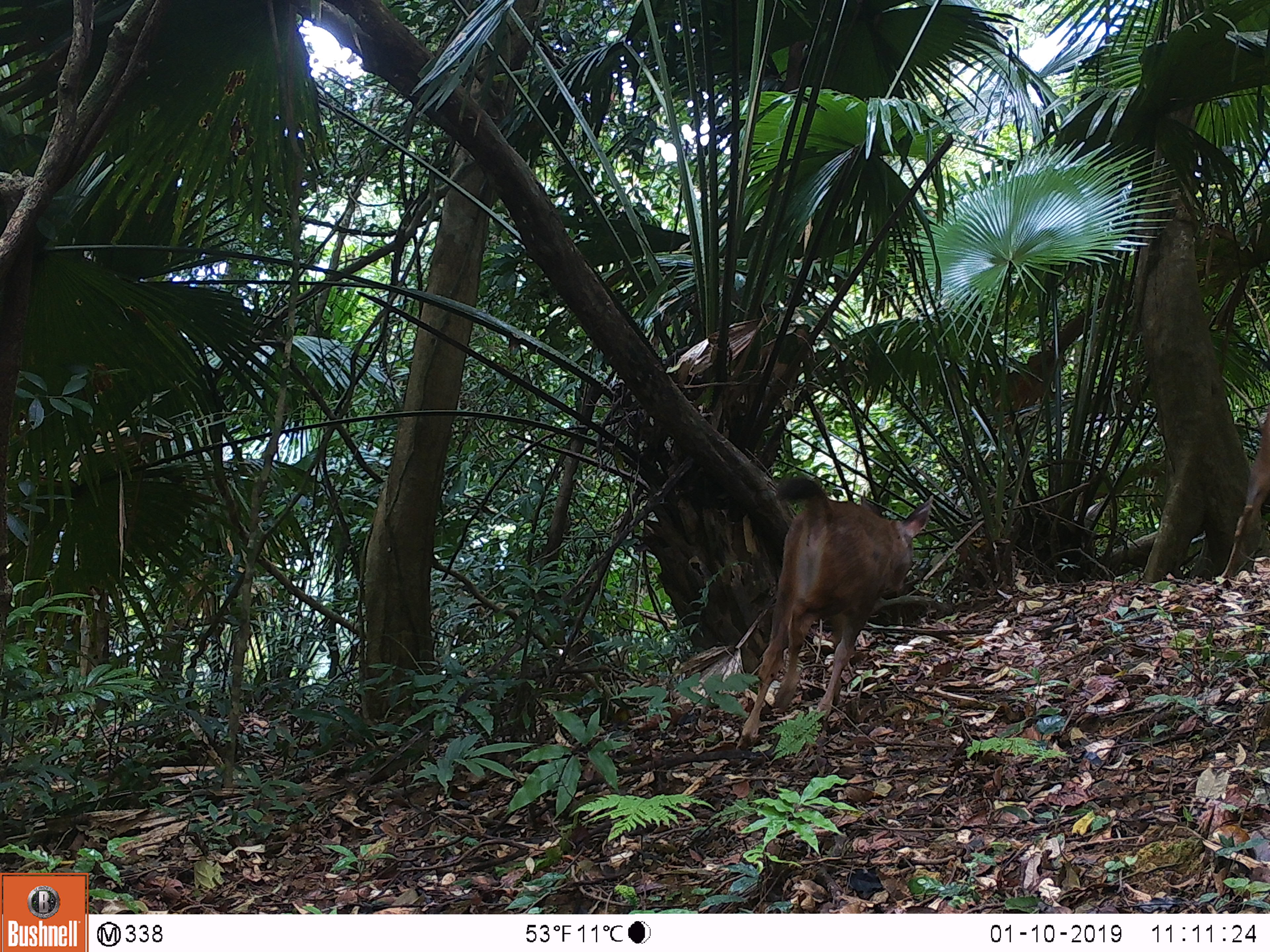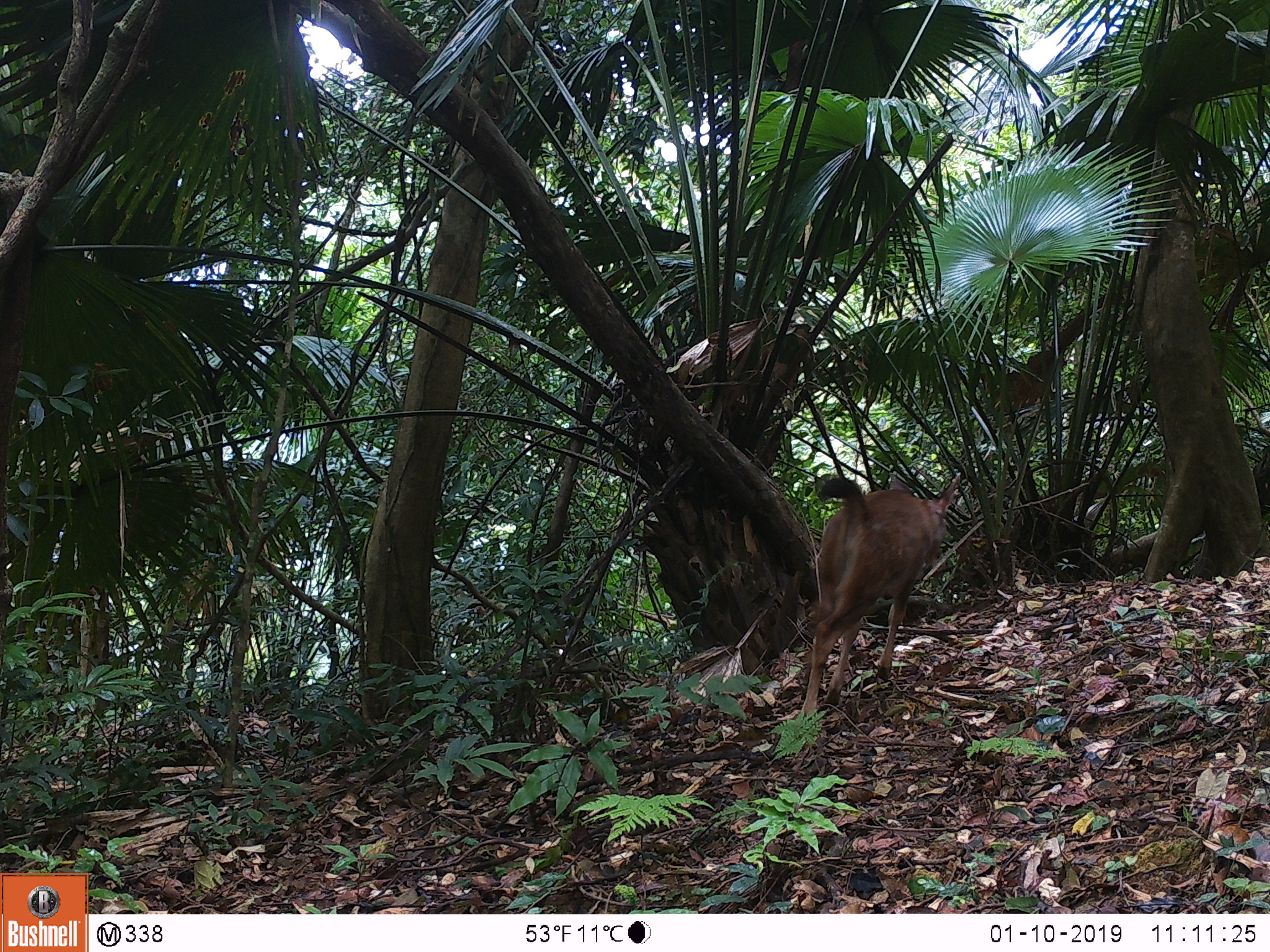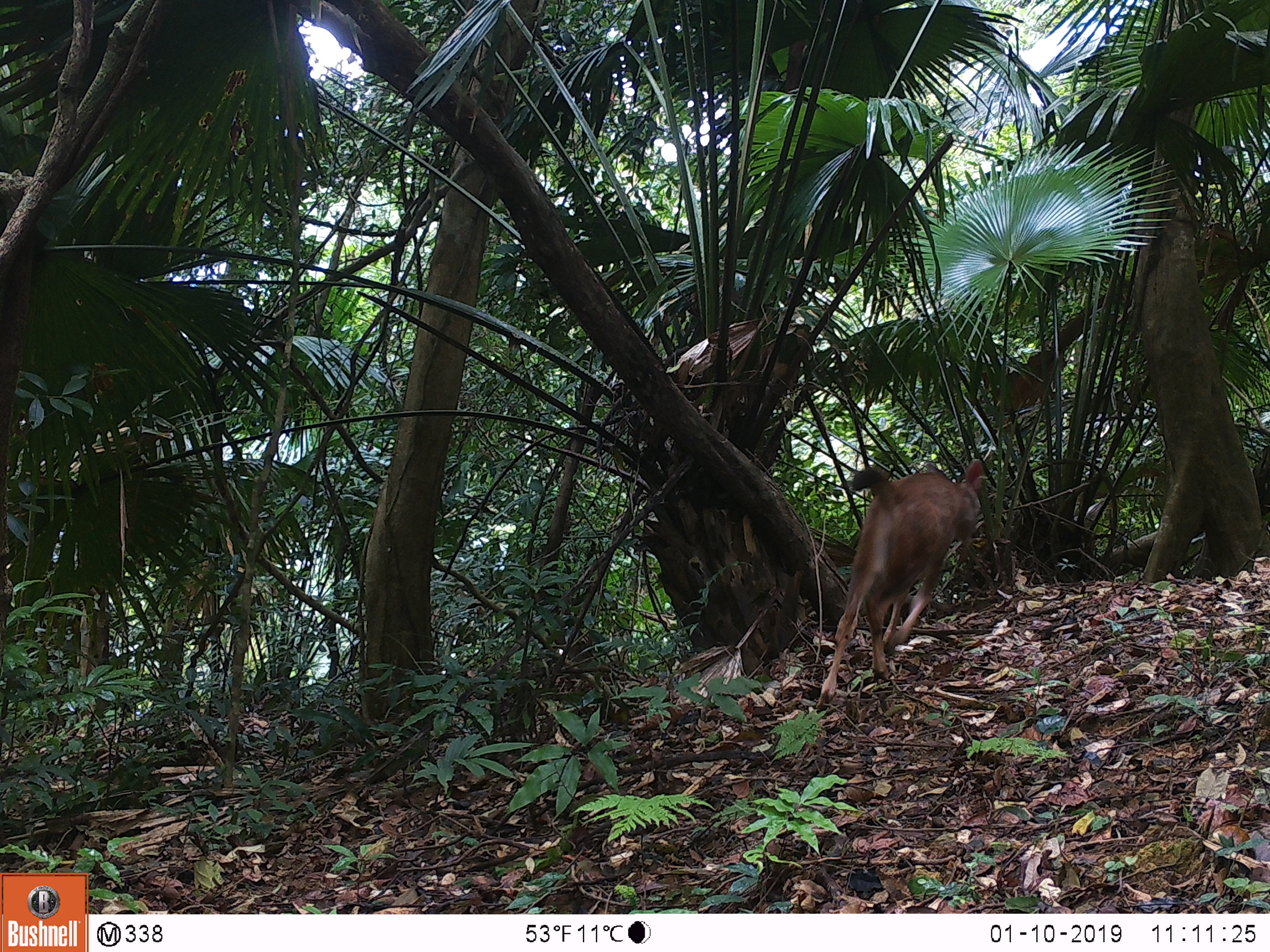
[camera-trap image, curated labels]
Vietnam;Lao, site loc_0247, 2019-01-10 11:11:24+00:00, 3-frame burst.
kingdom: Animalia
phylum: Chordata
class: Mammalia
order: Artiodactyla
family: Cervidae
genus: Rusa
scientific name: Rusa unicolor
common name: sambar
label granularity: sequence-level